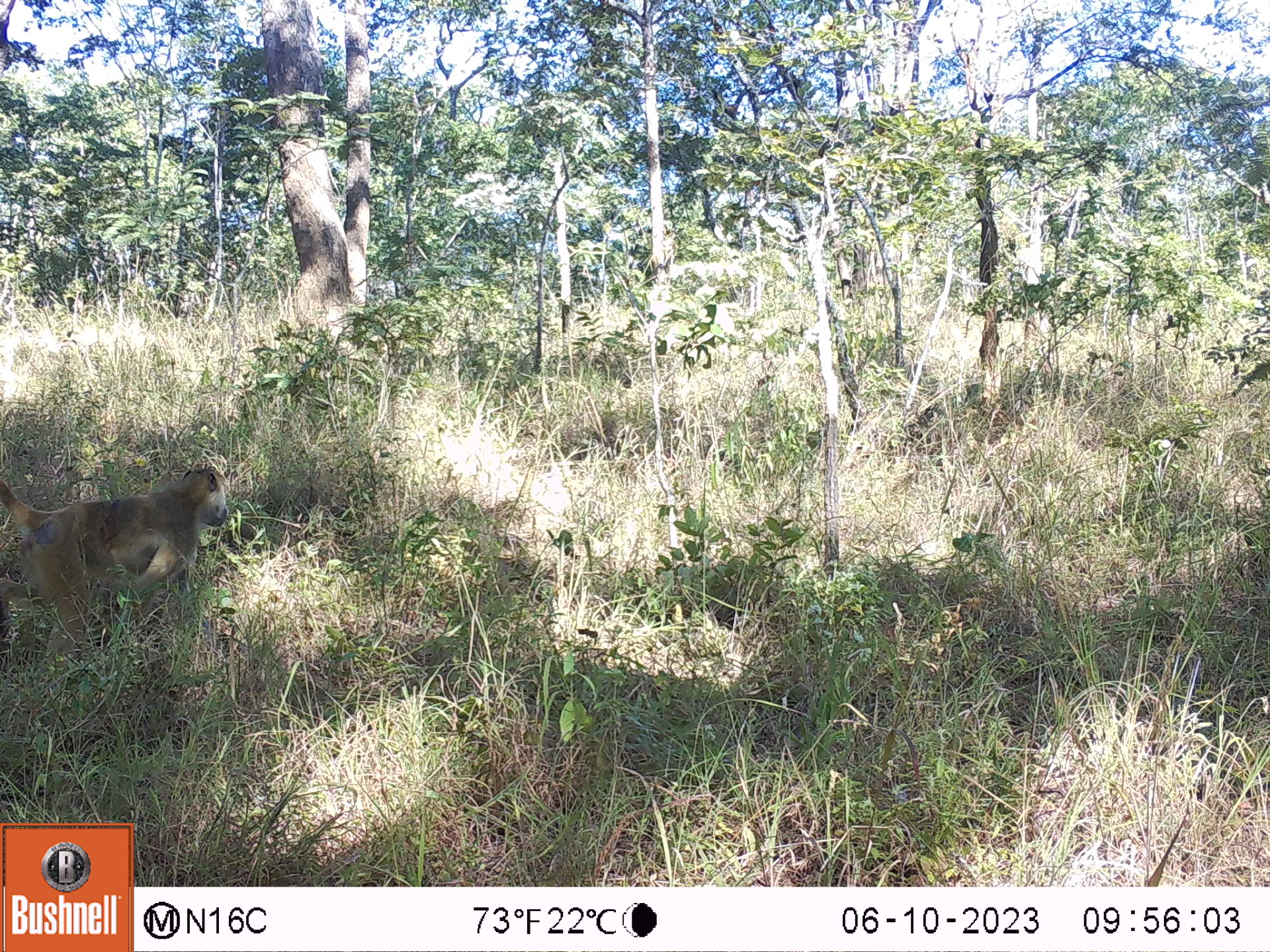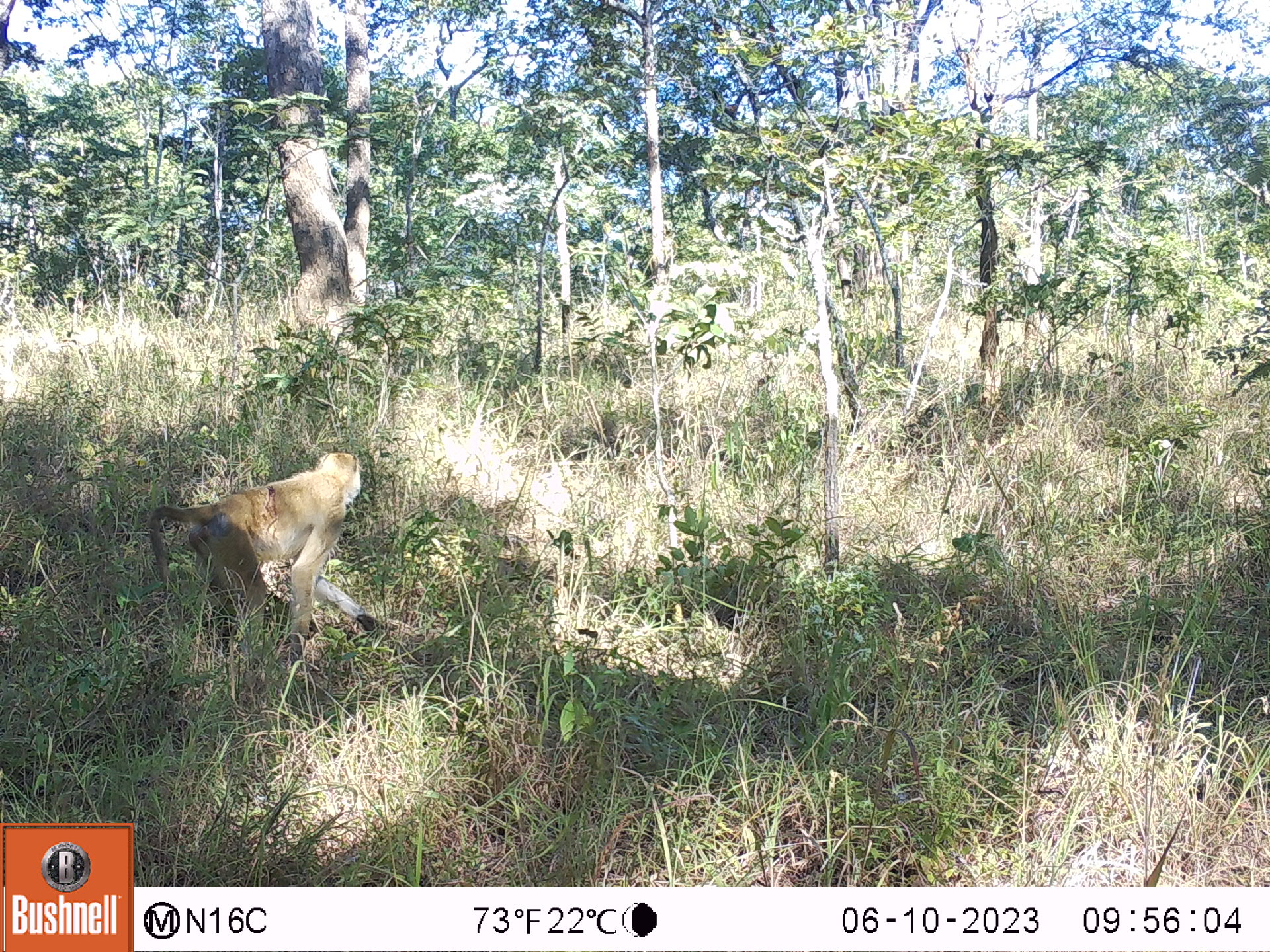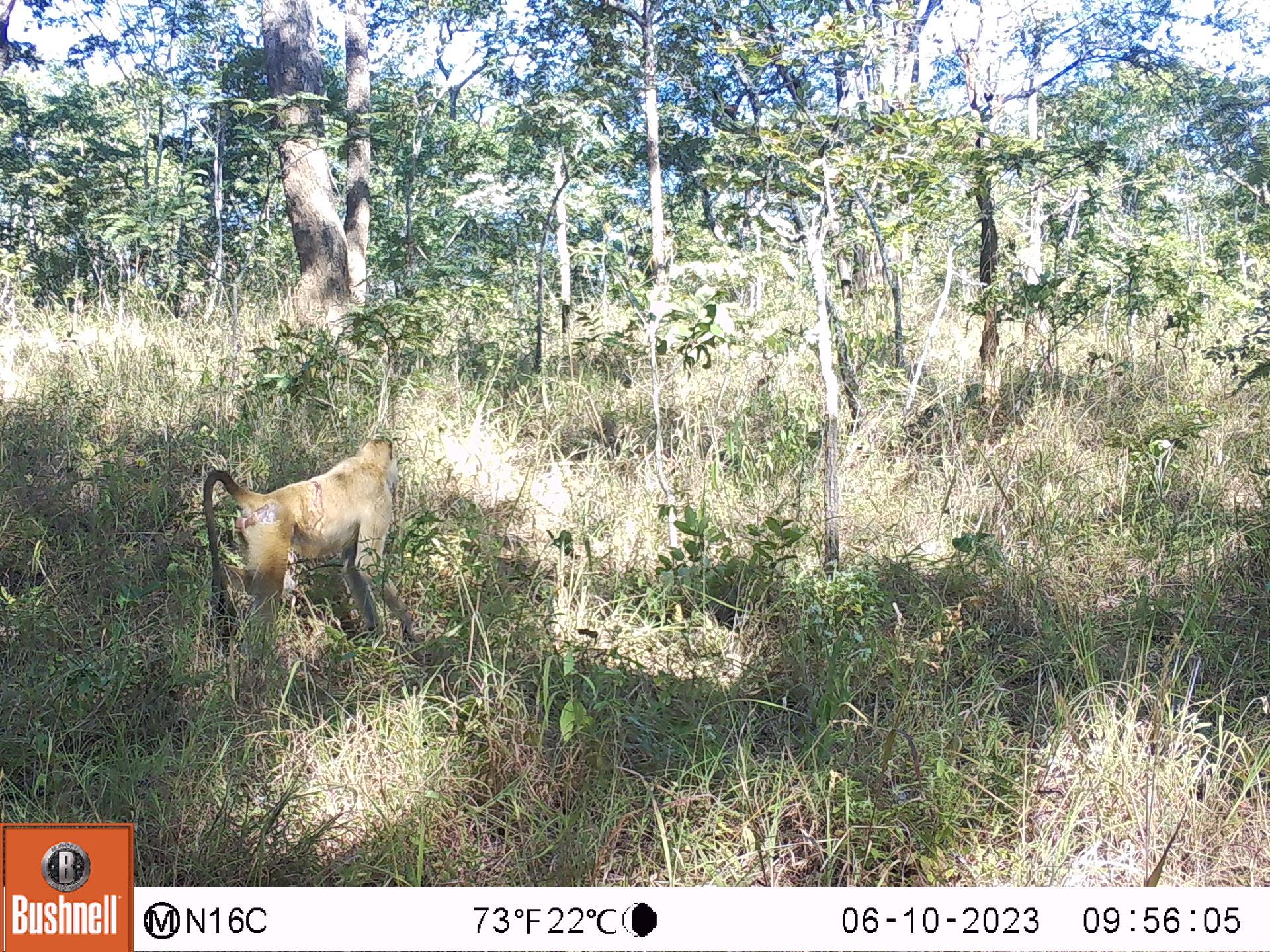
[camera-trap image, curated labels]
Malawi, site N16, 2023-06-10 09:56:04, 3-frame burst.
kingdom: Animalia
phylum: Chordata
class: Mammalia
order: Primates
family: Cercopithecidae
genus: Papio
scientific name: Papio cynocephalus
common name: yellow baboon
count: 1